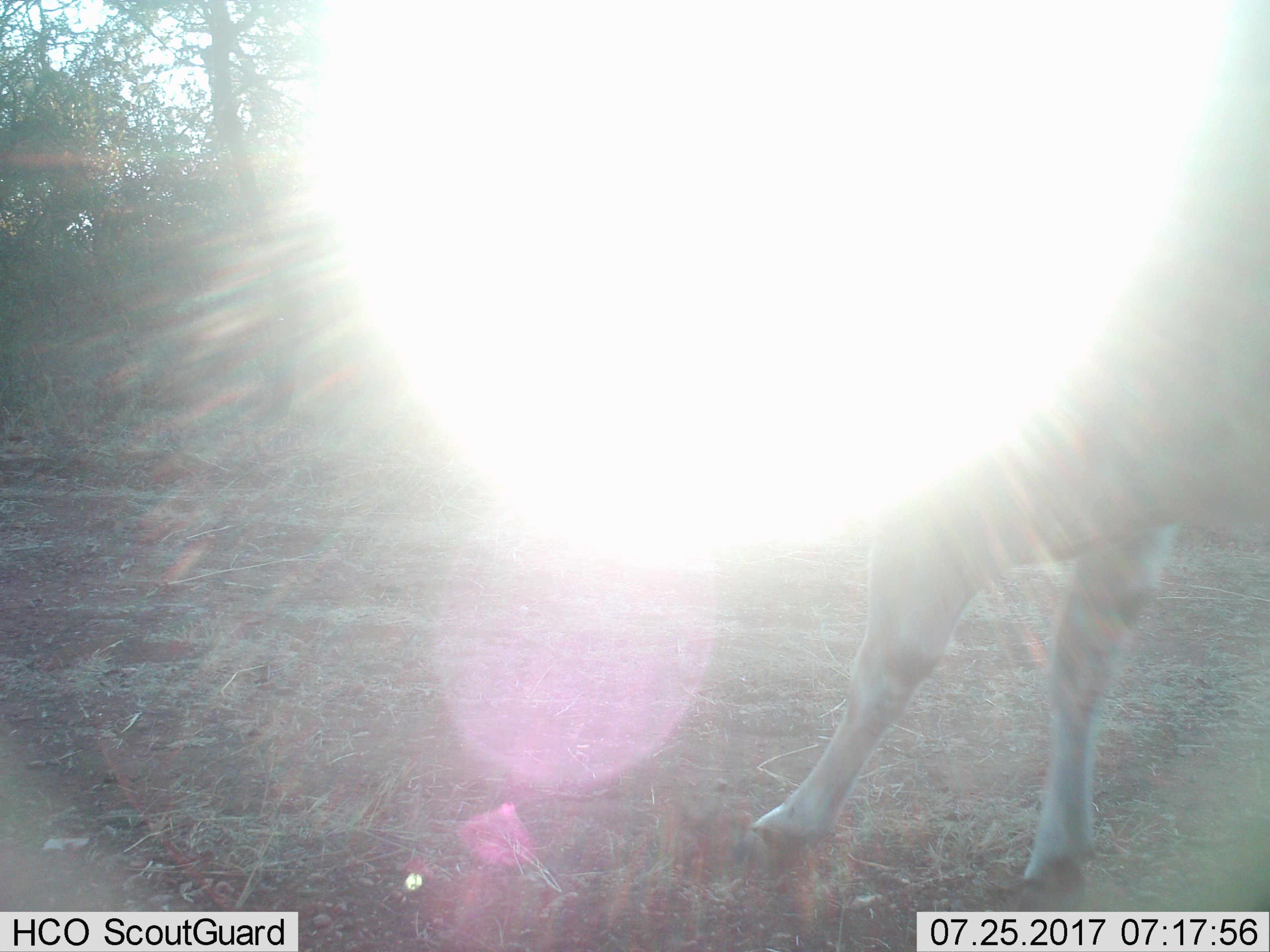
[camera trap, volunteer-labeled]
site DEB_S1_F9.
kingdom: Animalia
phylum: Chordata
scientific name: Vertebrata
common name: domestic animal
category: domesticanimal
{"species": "domesticanimal (domestic animal) (Vertebrata)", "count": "1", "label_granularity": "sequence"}